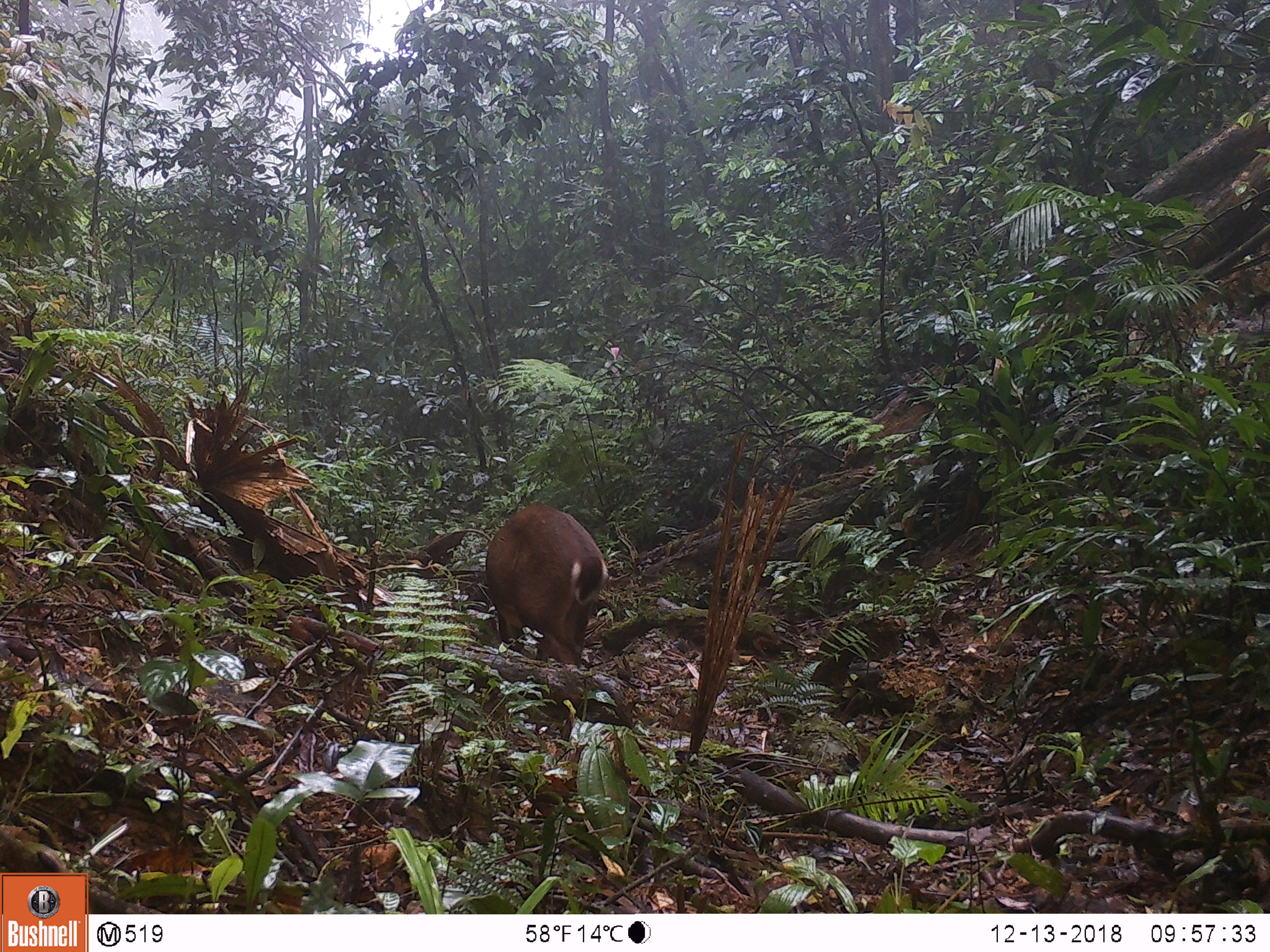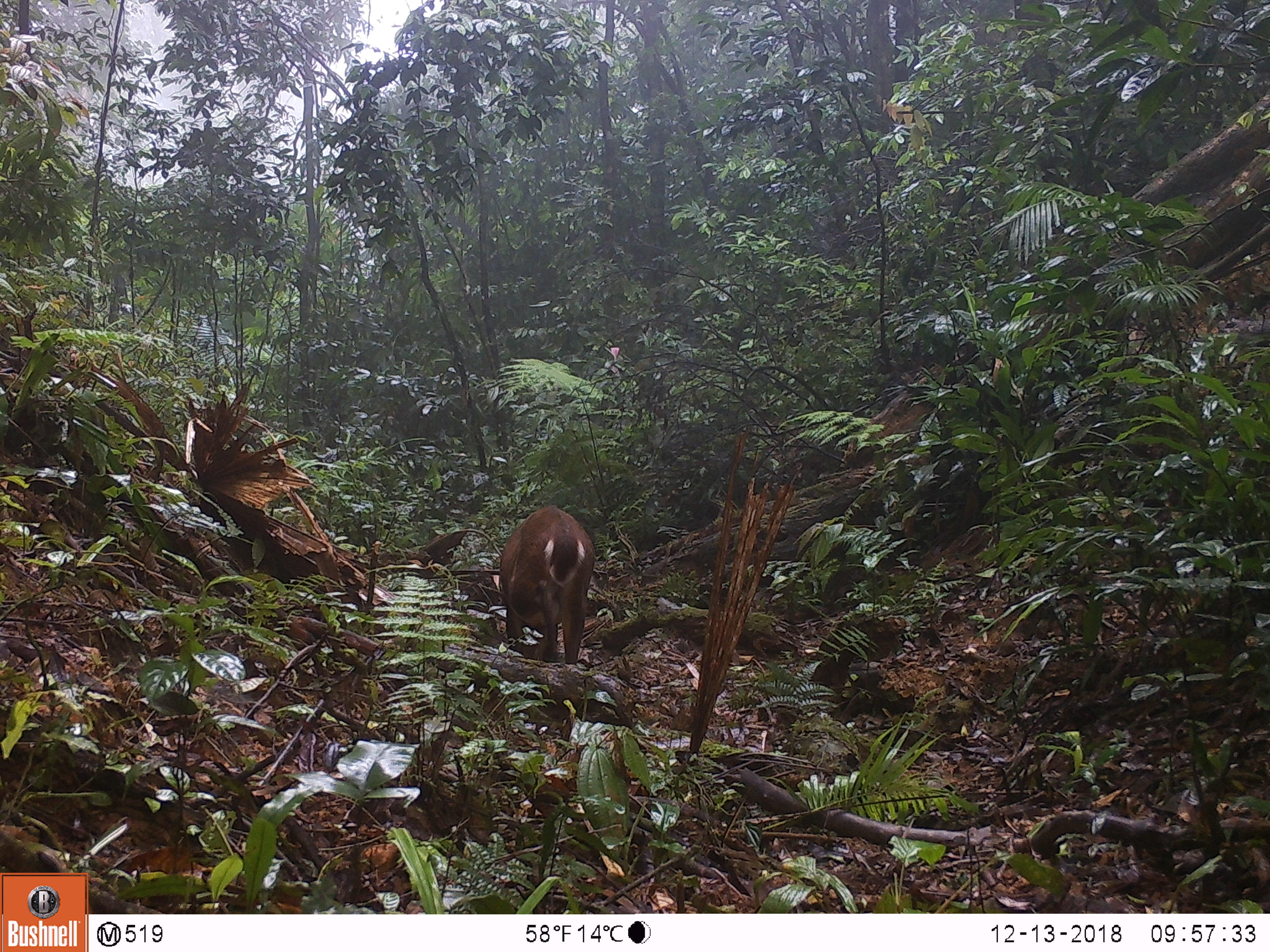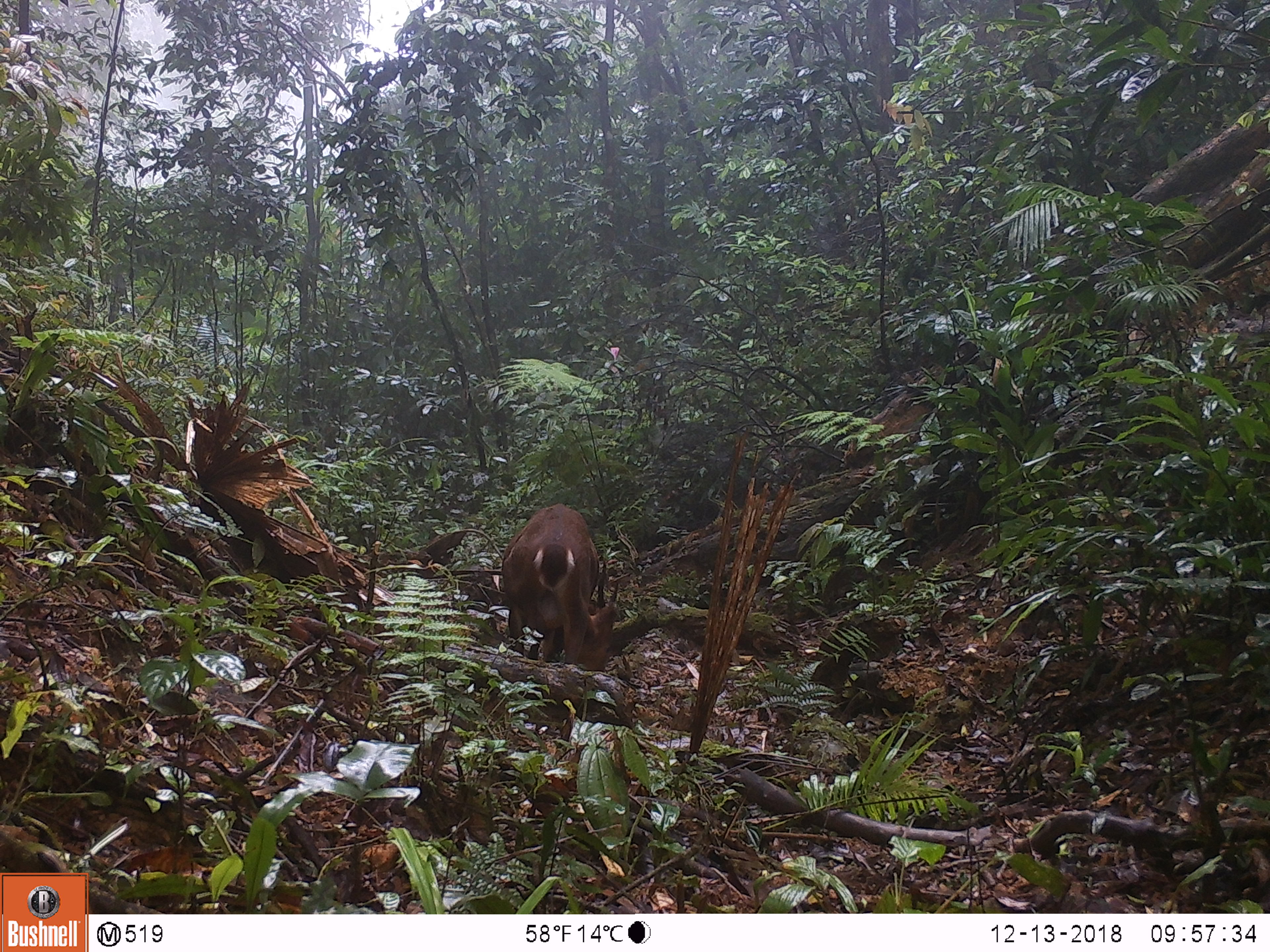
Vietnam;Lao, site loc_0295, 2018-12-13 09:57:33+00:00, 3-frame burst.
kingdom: Animalia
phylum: Chordata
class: Mammalia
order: Artiodactyla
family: Cervidae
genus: Muntiacus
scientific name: Muntiacus vuquangensis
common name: large-antlered muntjac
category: large antlered muntjac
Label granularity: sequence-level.